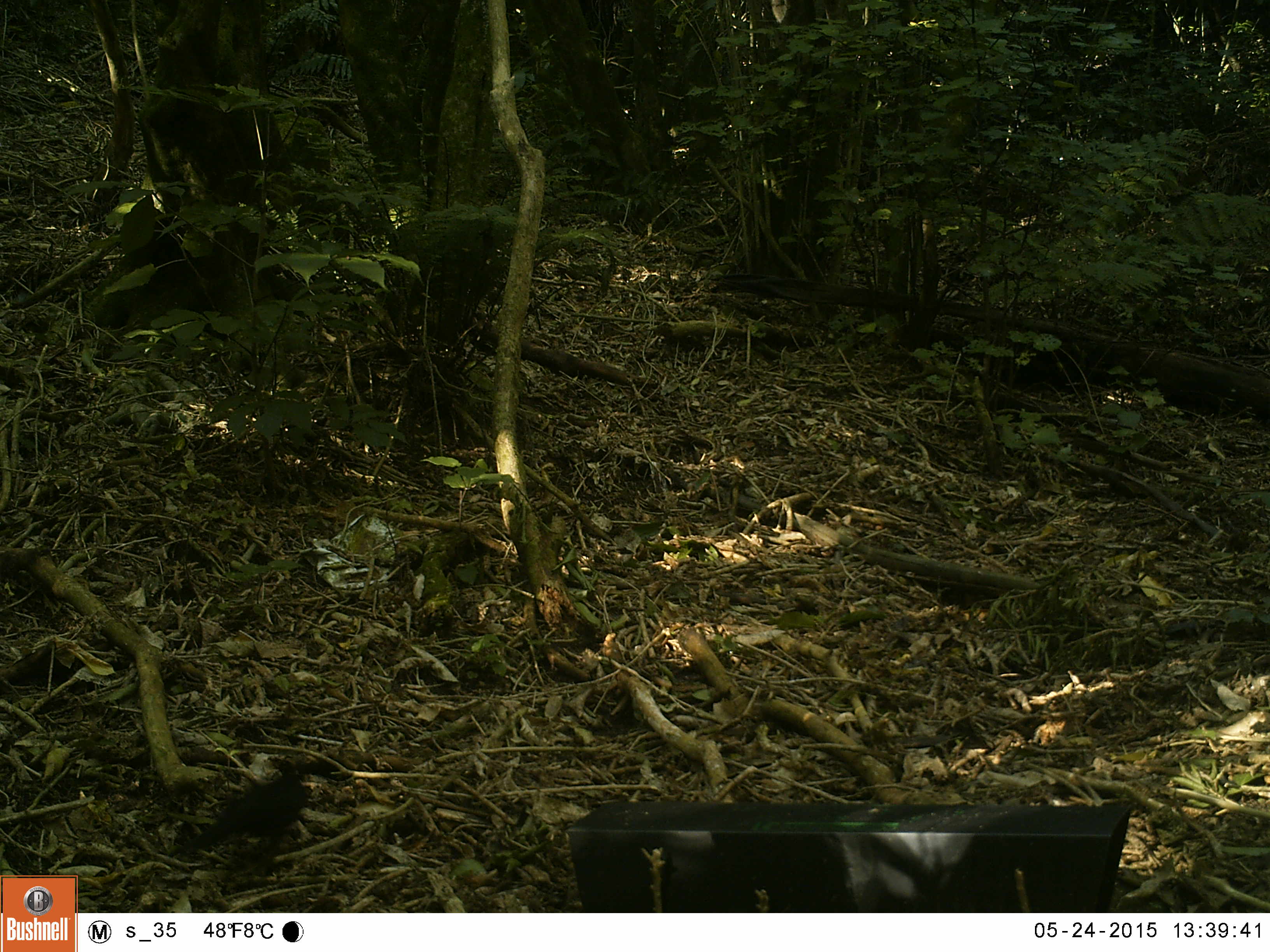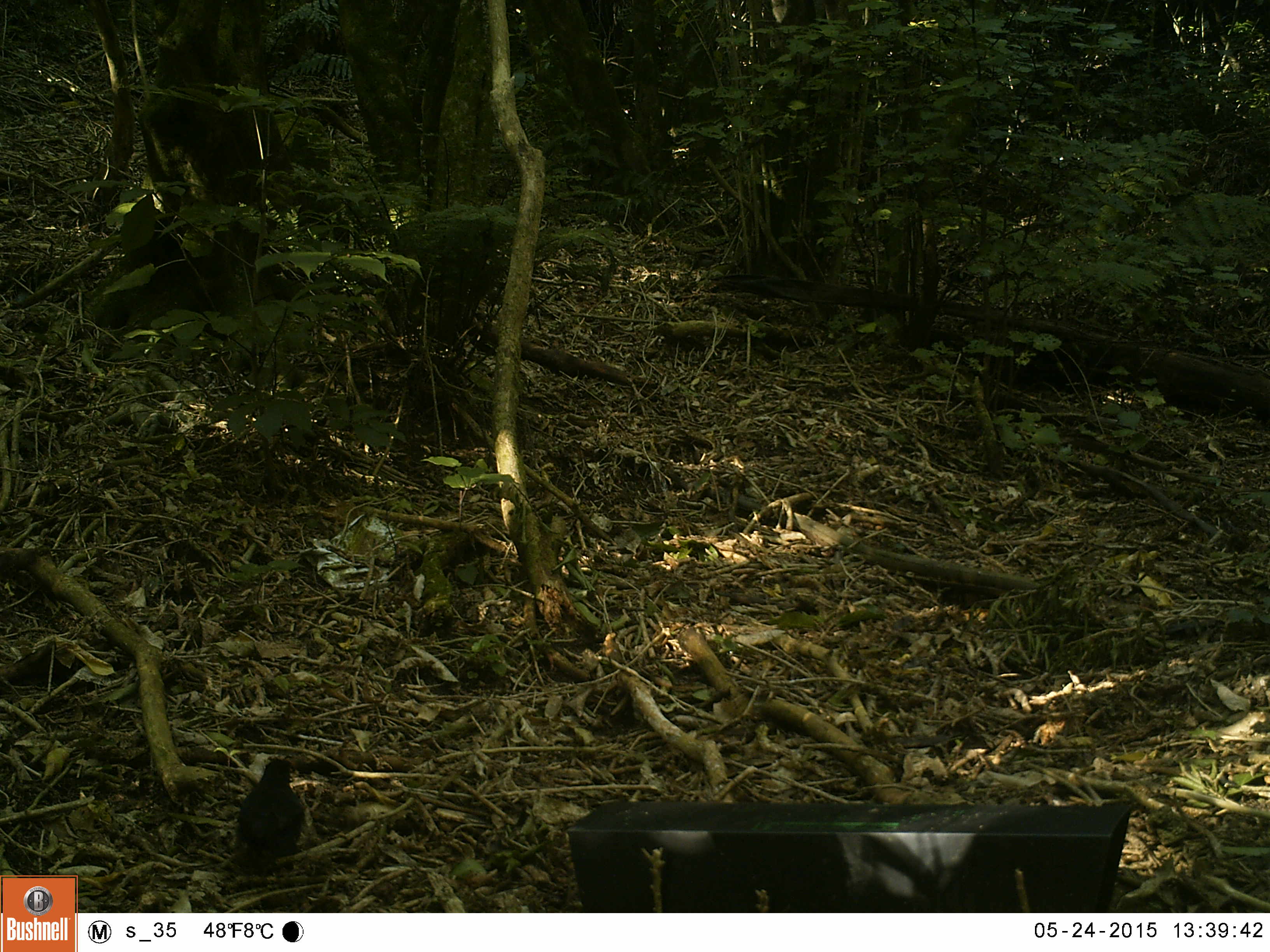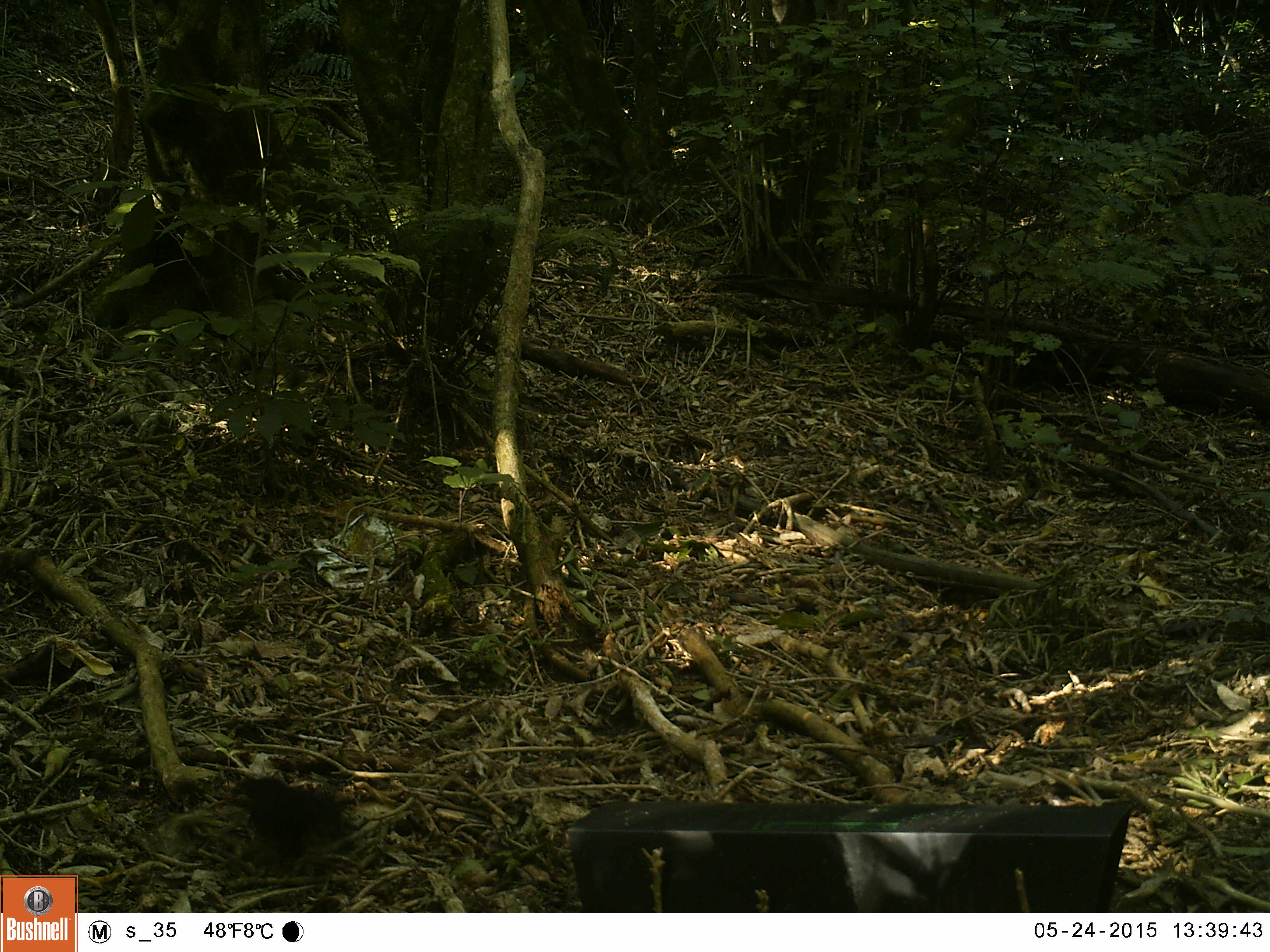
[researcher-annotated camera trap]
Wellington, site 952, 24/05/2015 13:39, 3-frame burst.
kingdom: Animalia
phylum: Chordata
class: Aves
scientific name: Aves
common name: bird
Bird (Aves).